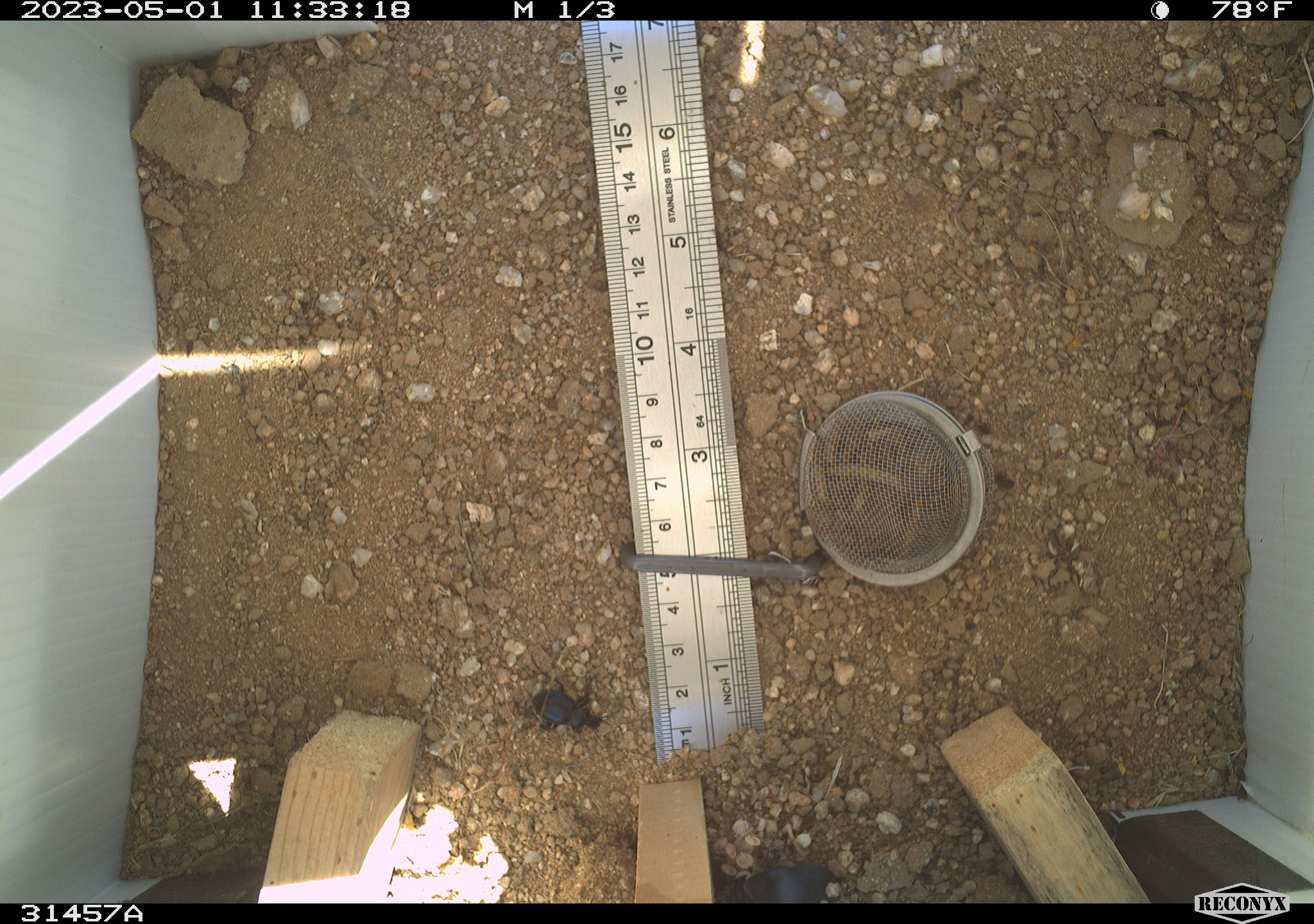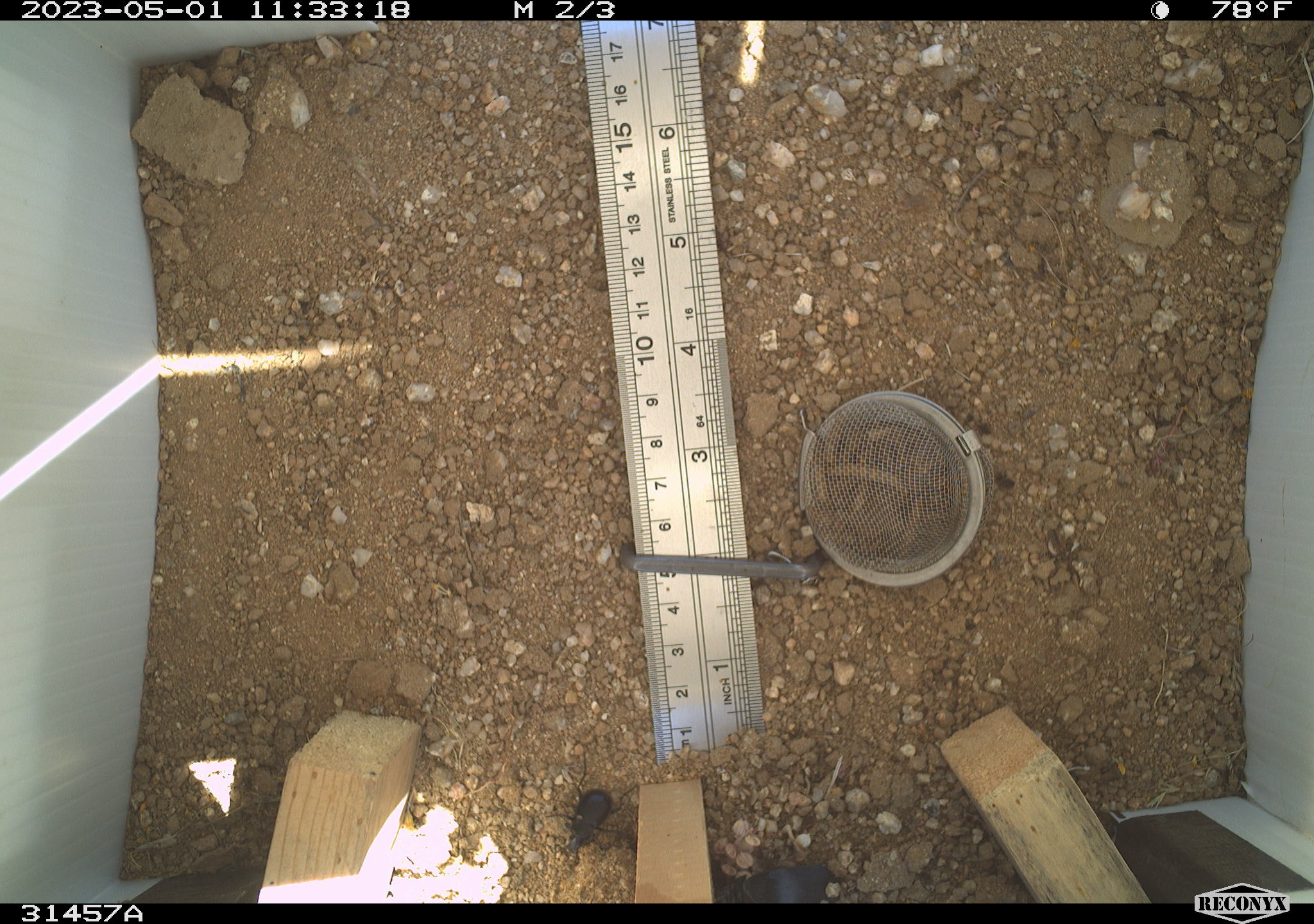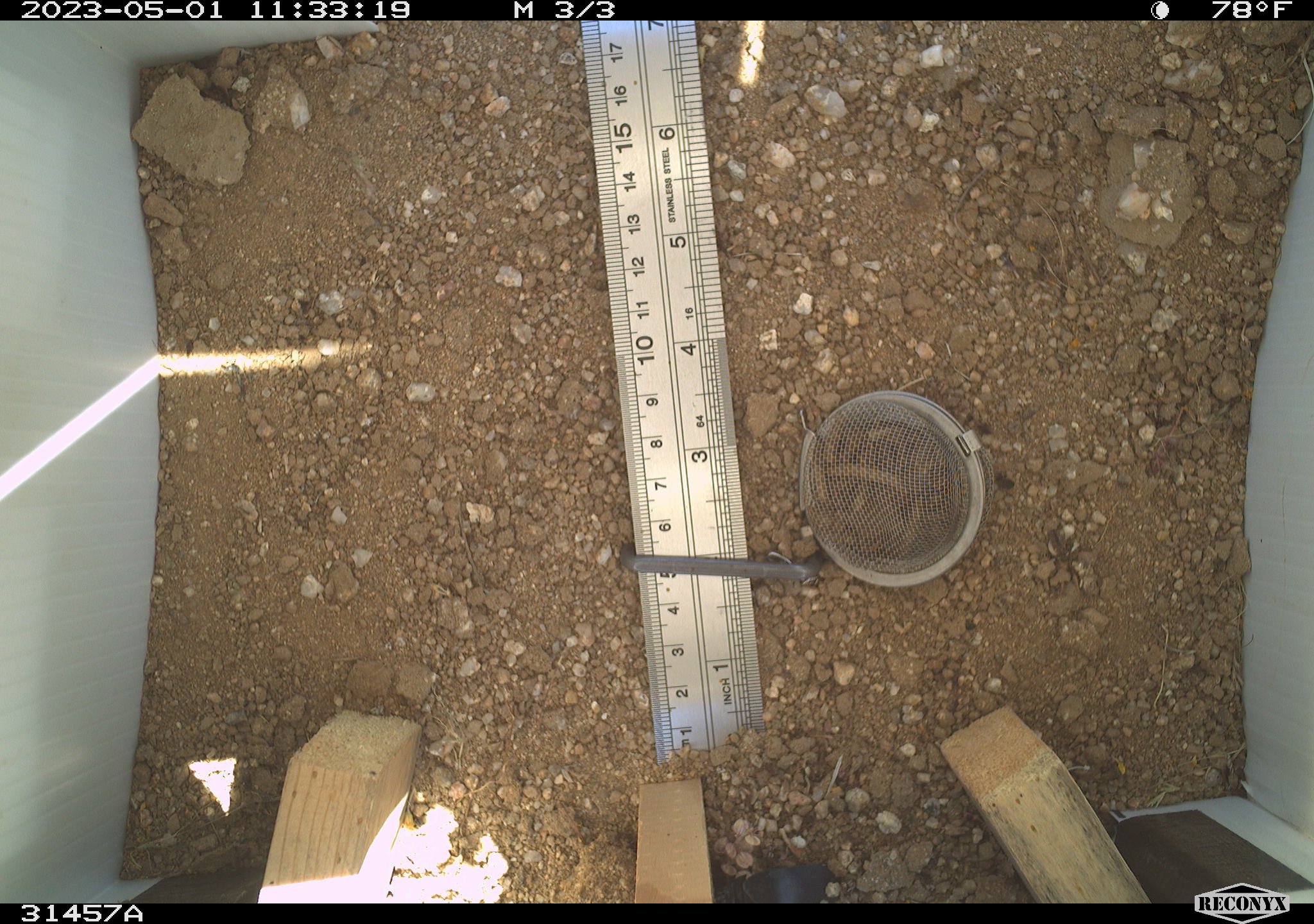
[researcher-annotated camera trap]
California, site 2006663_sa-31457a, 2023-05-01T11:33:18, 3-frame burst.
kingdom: Animalia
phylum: Arthropoda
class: Insecta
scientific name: Insecta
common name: insect